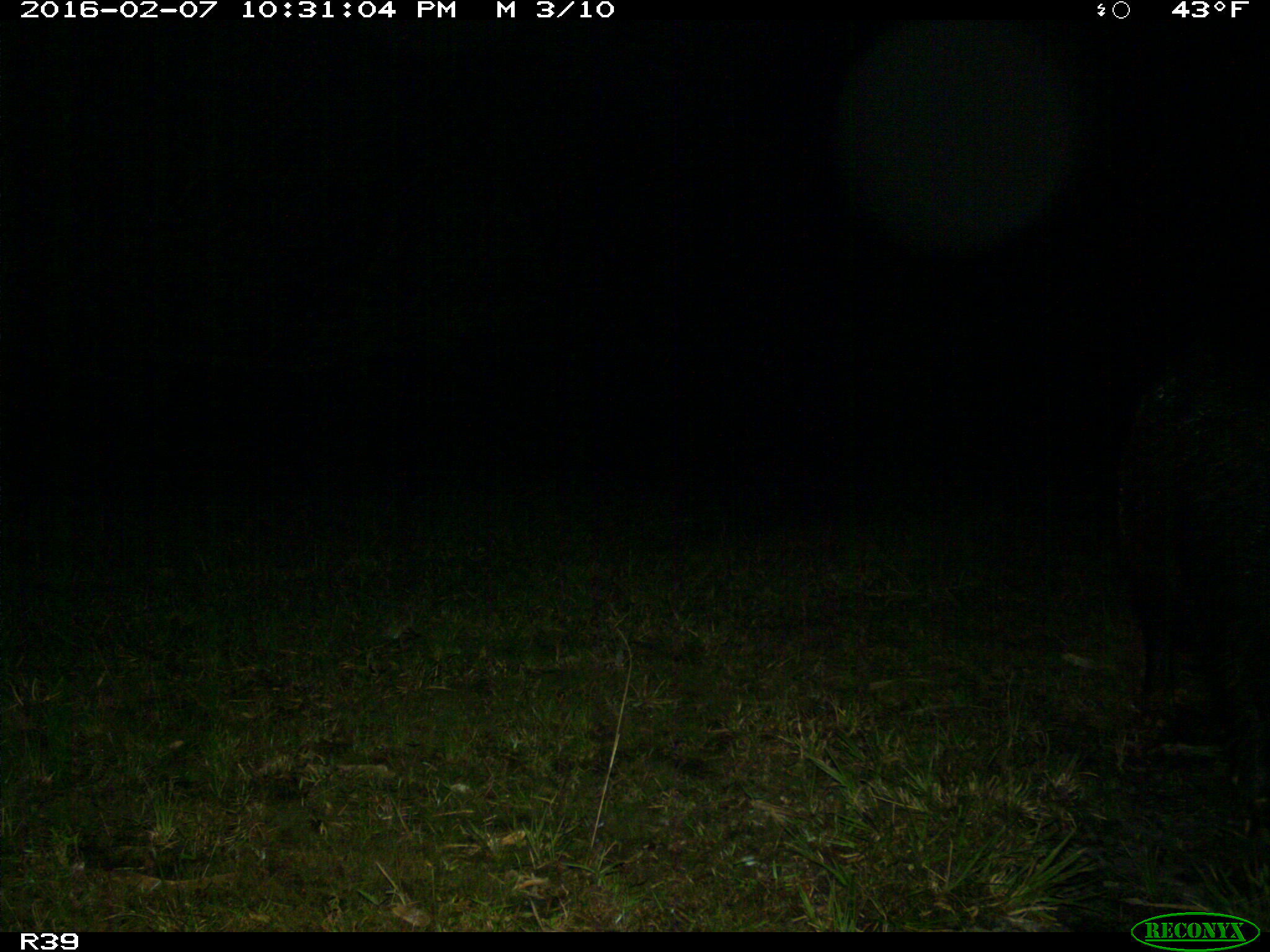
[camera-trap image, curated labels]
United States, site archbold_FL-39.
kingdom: Animalia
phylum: Chordata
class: Mammalia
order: Artiodactyla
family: Suidae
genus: Sus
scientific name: Sus scrofa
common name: wild boar